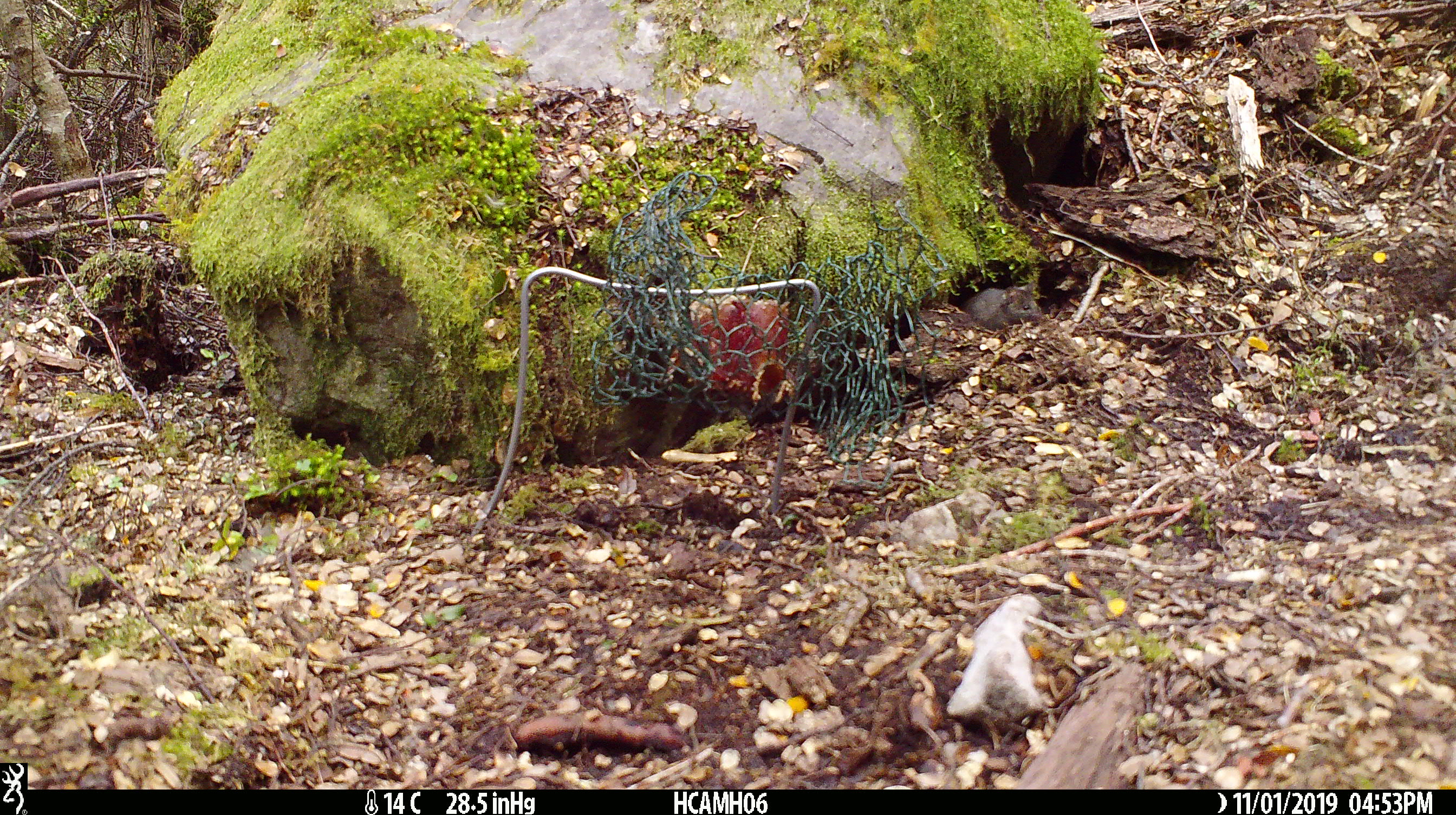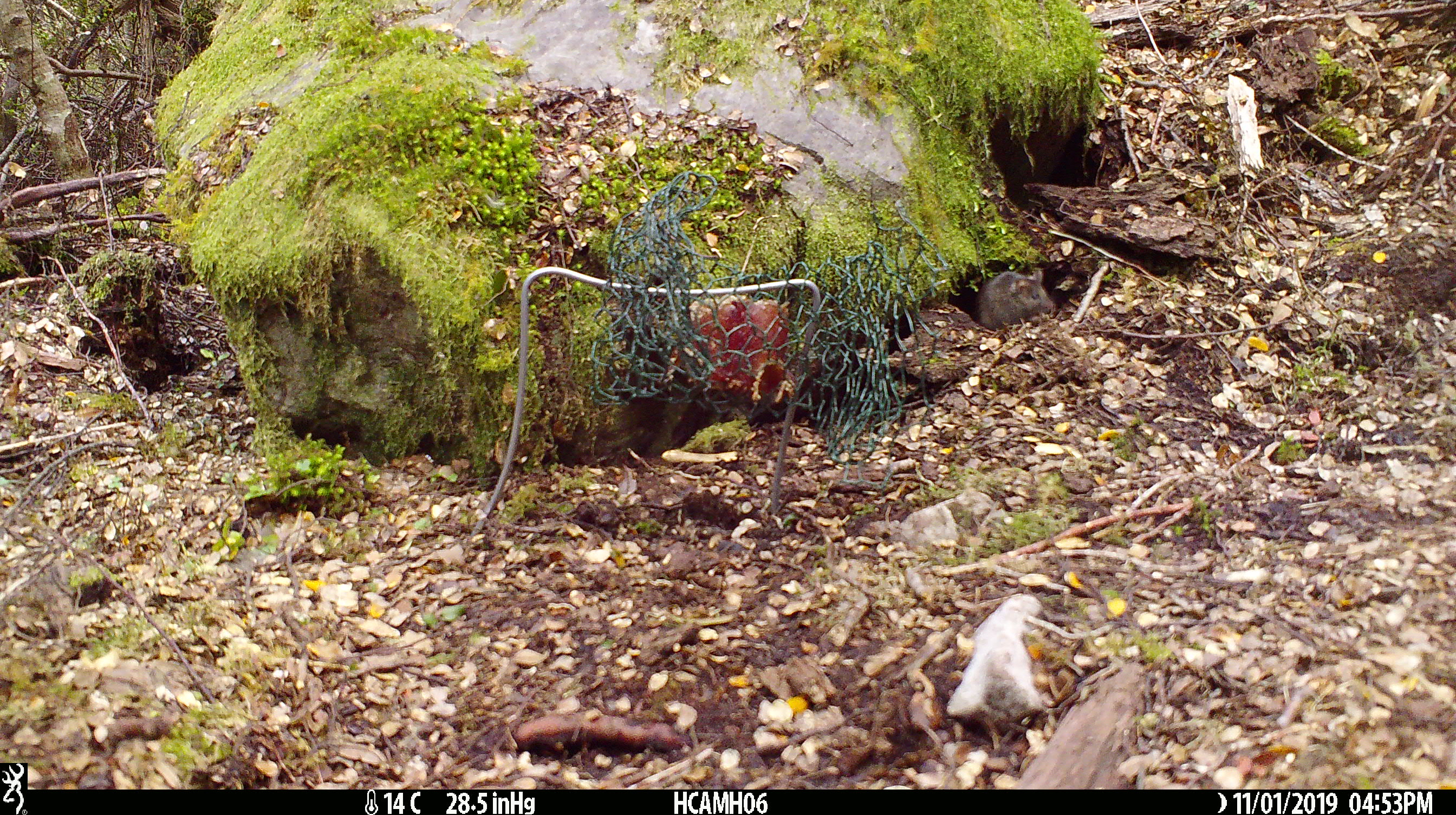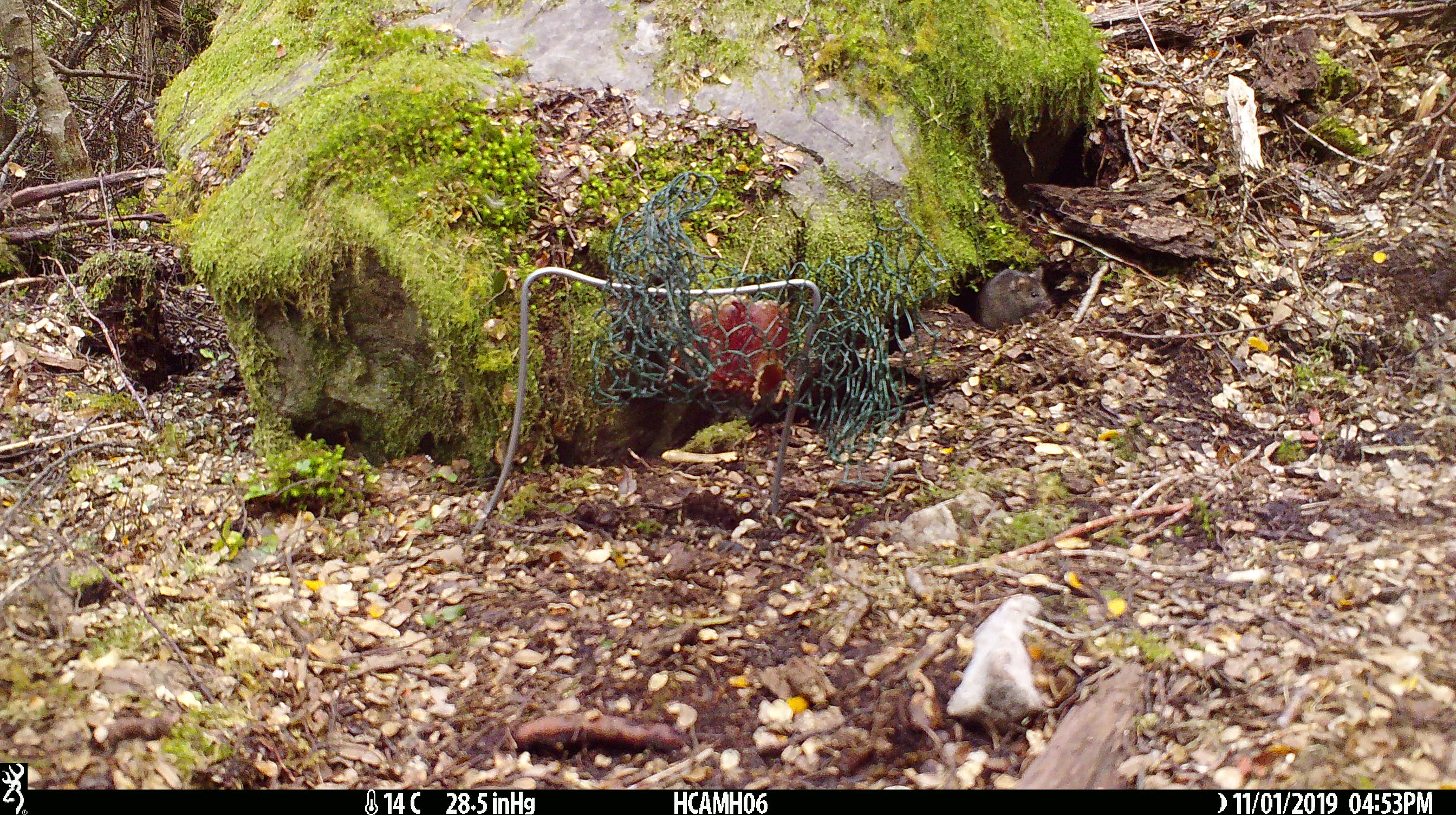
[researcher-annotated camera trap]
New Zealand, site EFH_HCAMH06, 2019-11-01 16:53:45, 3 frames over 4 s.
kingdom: Animalia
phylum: Chordata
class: Mammalia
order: Rodentia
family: Muridae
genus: Mus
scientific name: Mus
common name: mouse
Mouse (Mus).